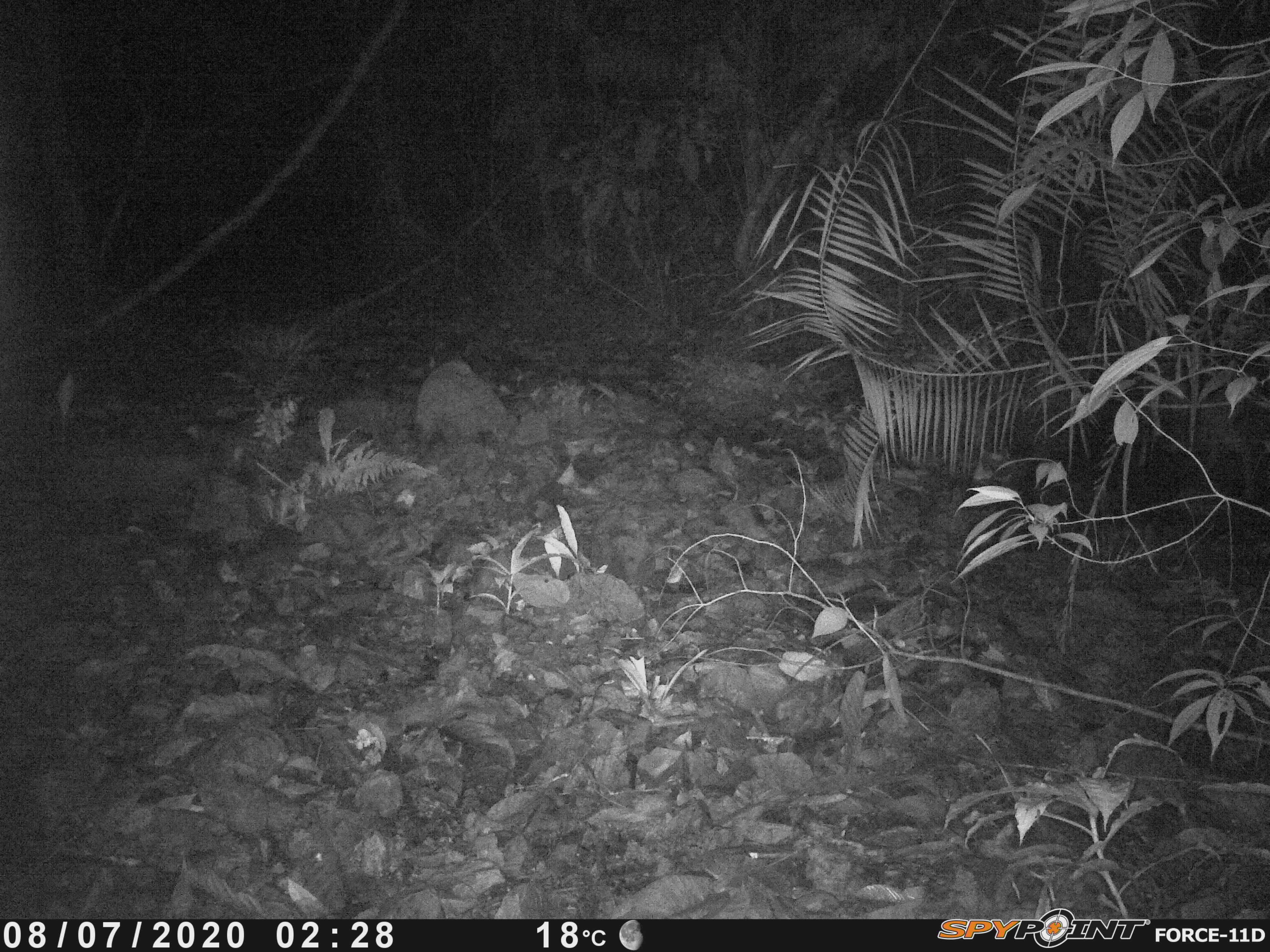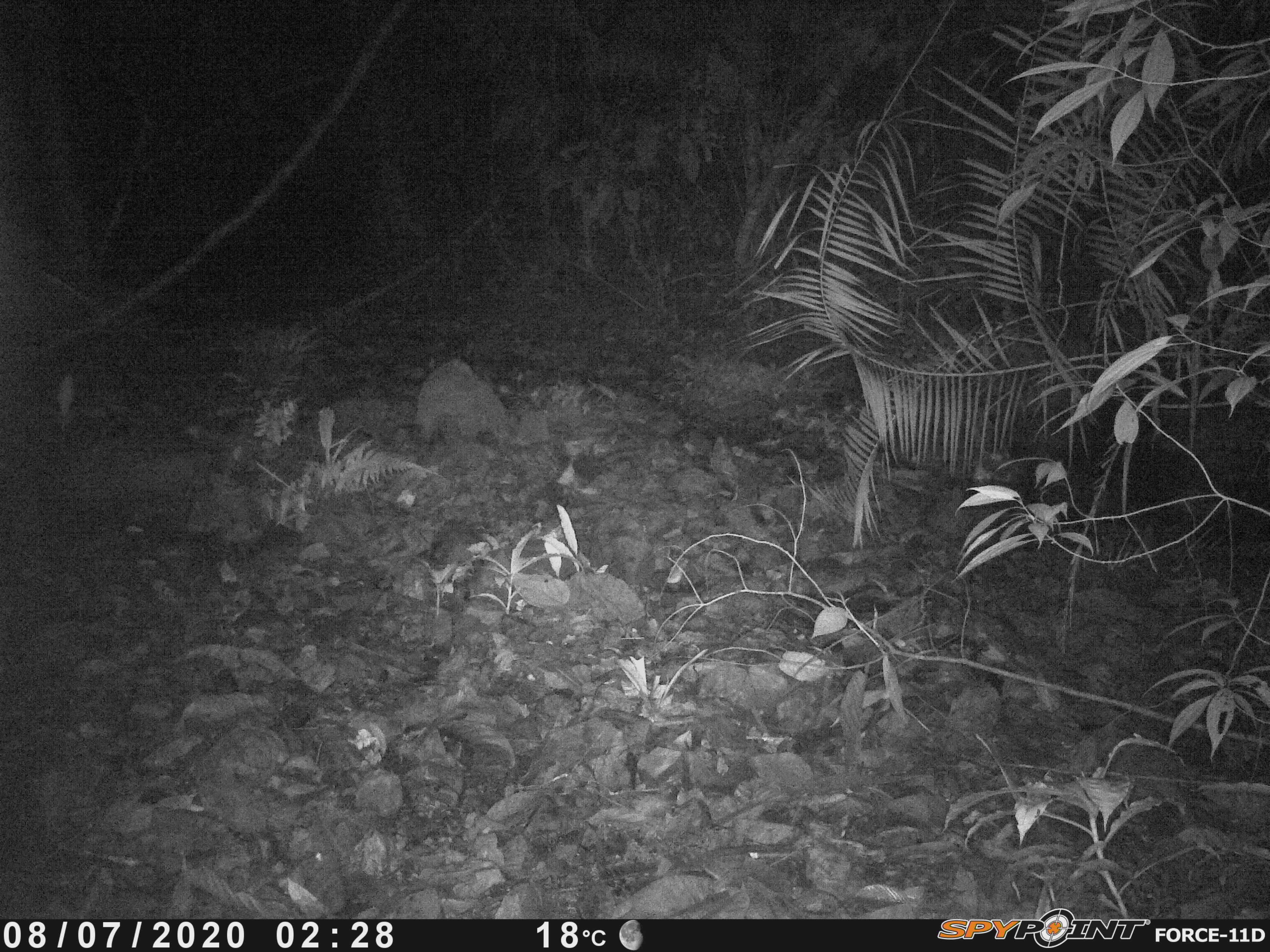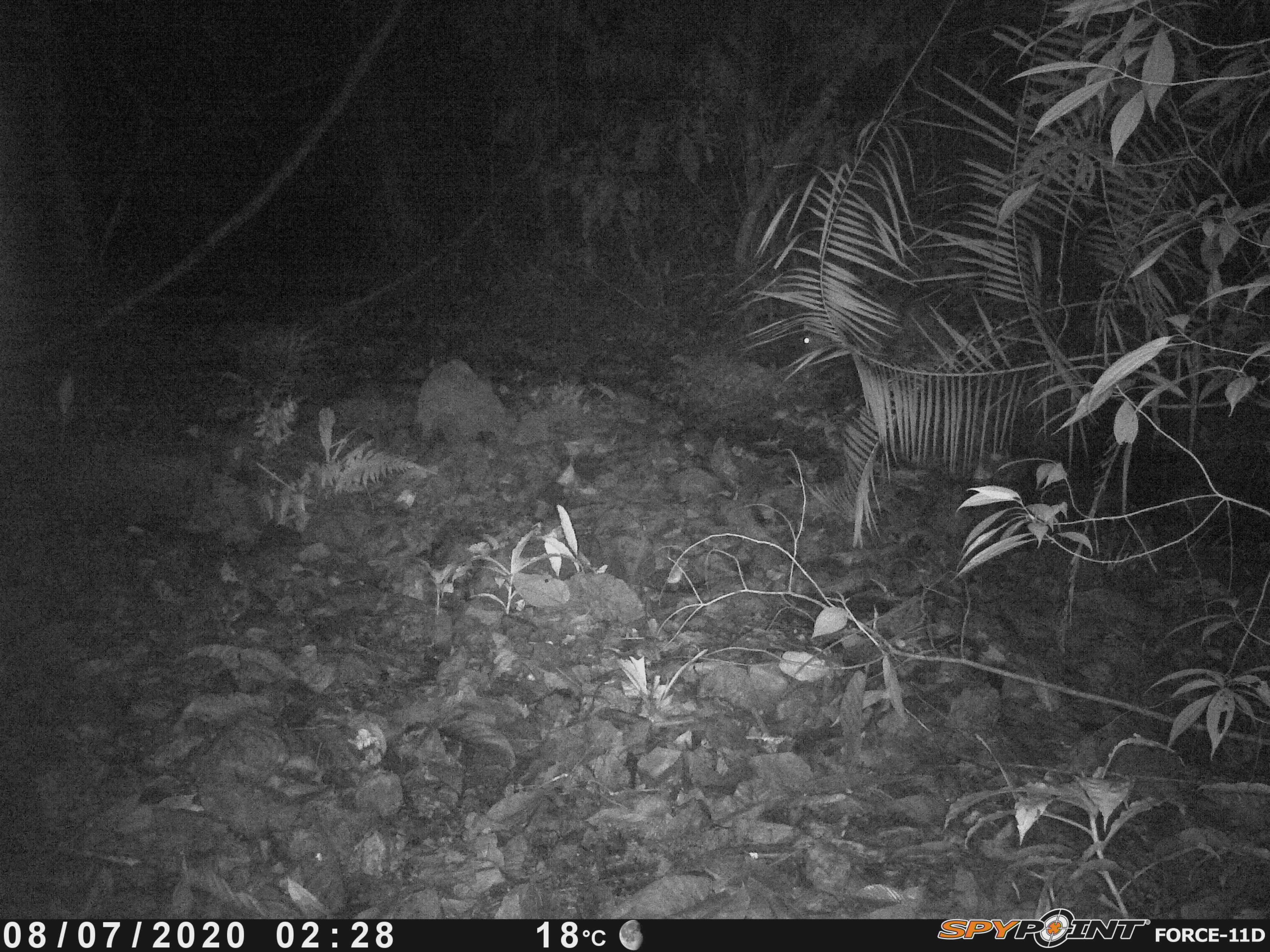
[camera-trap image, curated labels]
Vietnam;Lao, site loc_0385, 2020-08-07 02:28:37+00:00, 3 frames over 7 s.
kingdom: Animalia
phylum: Chordata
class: Mammalia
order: Artiodactyla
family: Cervidae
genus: Muntiacus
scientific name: Muntiacus vuquangensis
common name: large-antlered muntjac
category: large antlered muntjac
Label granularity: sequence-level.